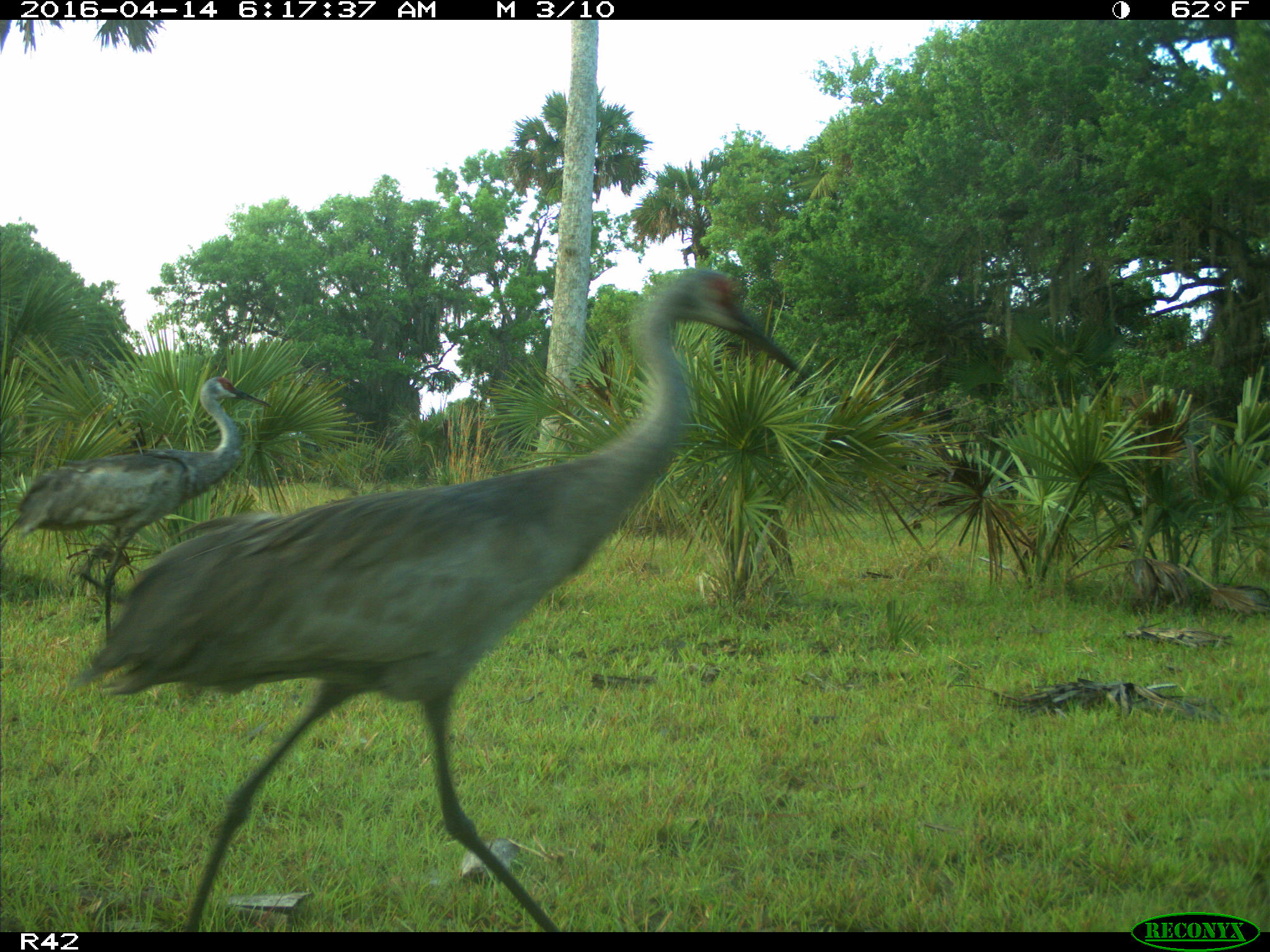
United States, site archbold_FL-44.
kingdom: Animalia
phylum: Chordata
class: Aves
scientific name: Aves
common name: birds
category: unidentified bird